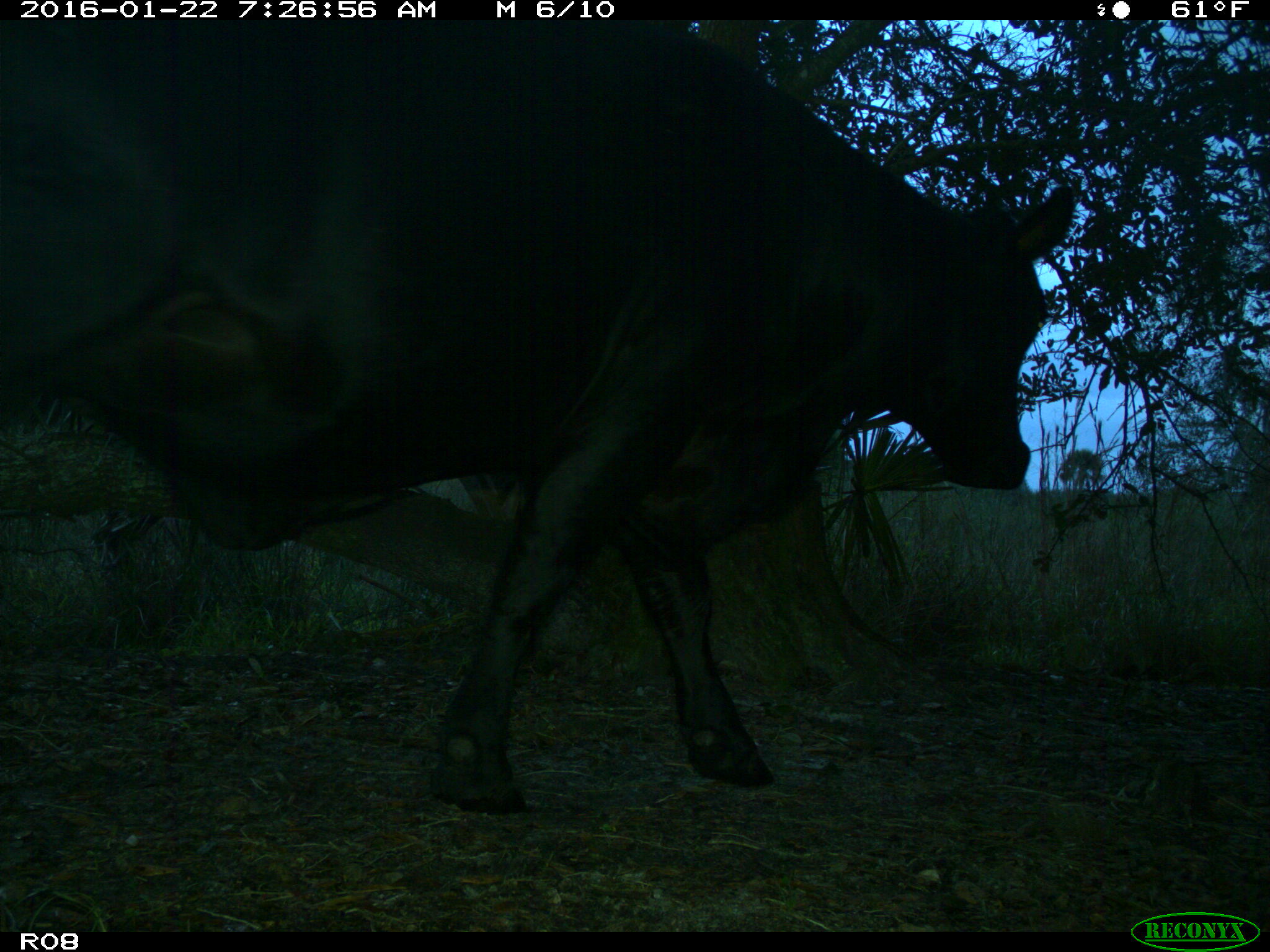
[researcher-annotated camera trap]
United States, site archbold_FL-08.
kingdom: Animalia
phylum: Chordata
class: Mammalia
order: Artiodactyla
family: Bovidae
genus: Bos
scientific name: Bos taurus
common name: domestic cow